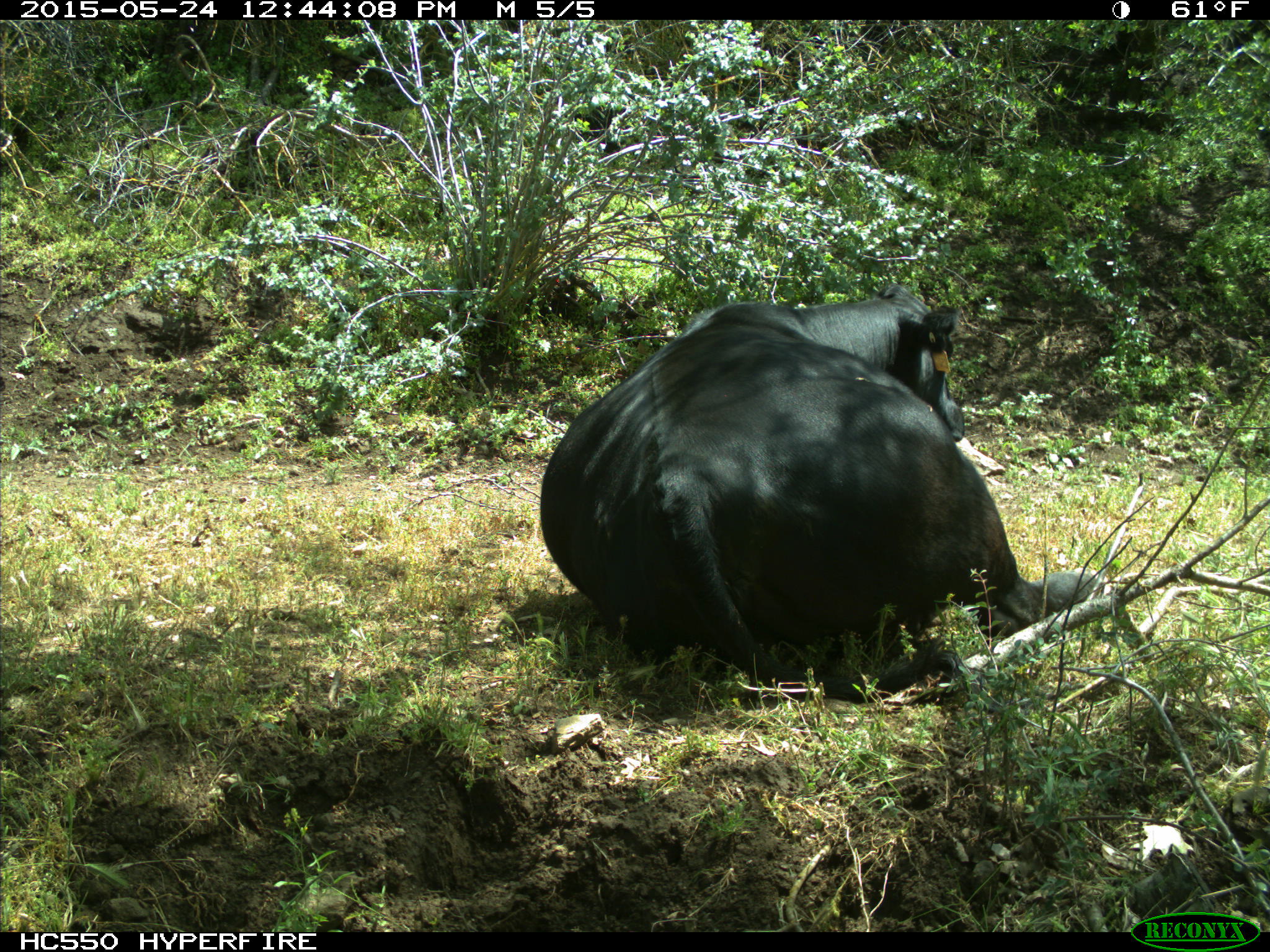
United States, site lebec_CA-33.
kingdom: Animalia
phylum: Chordata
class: Mammalia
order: Artiodactyla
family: Bovidae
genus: Bos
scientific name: Bos taurus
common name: domestic cow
Bos taurus (domestic cow).